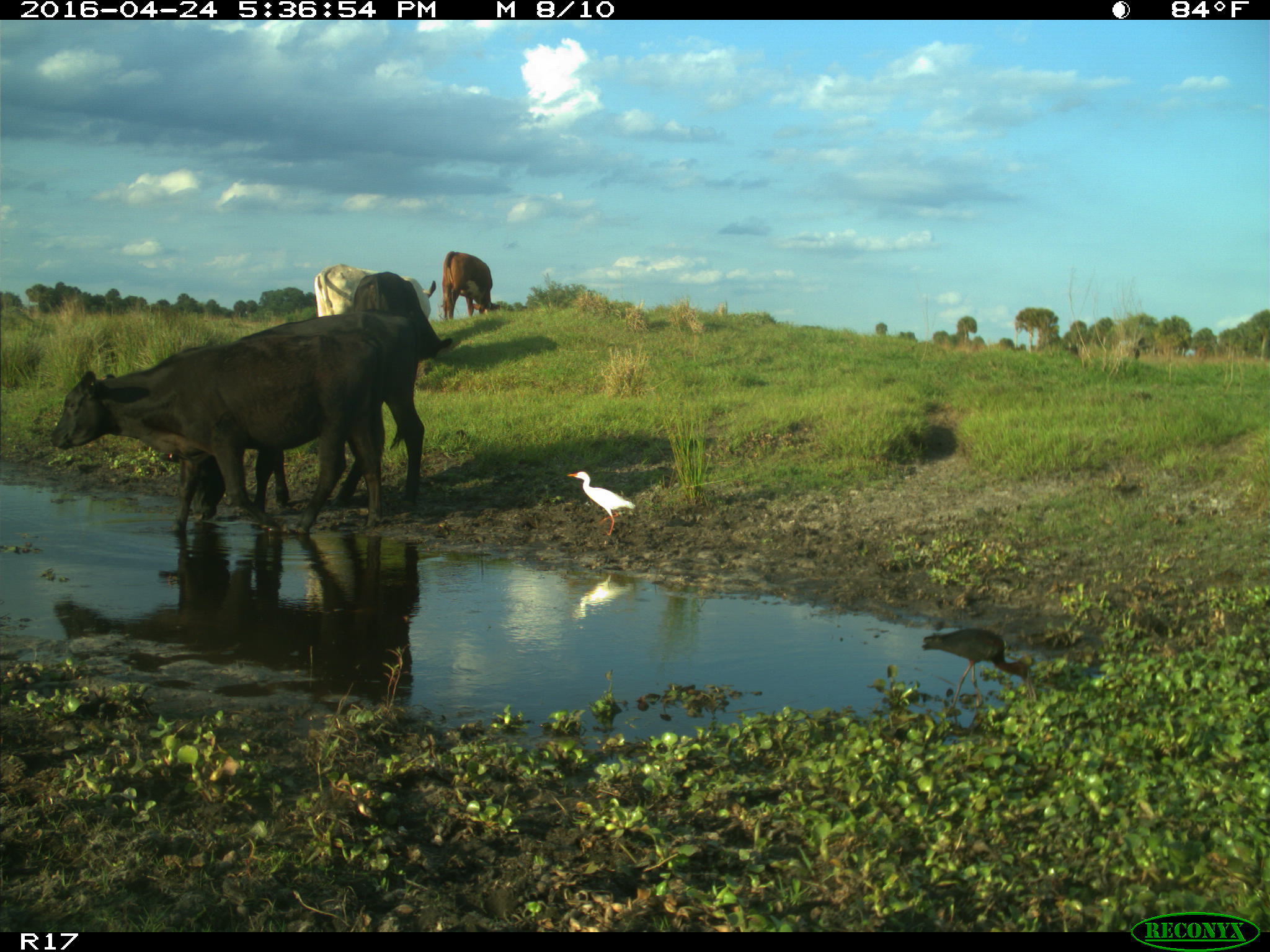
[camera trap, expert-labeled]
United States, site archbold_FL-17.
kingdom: Animalia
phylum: Chordata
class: Mammalia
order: Artiodactyla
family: Bovidae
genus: Bos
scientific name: Bos taurus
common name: domestic cow